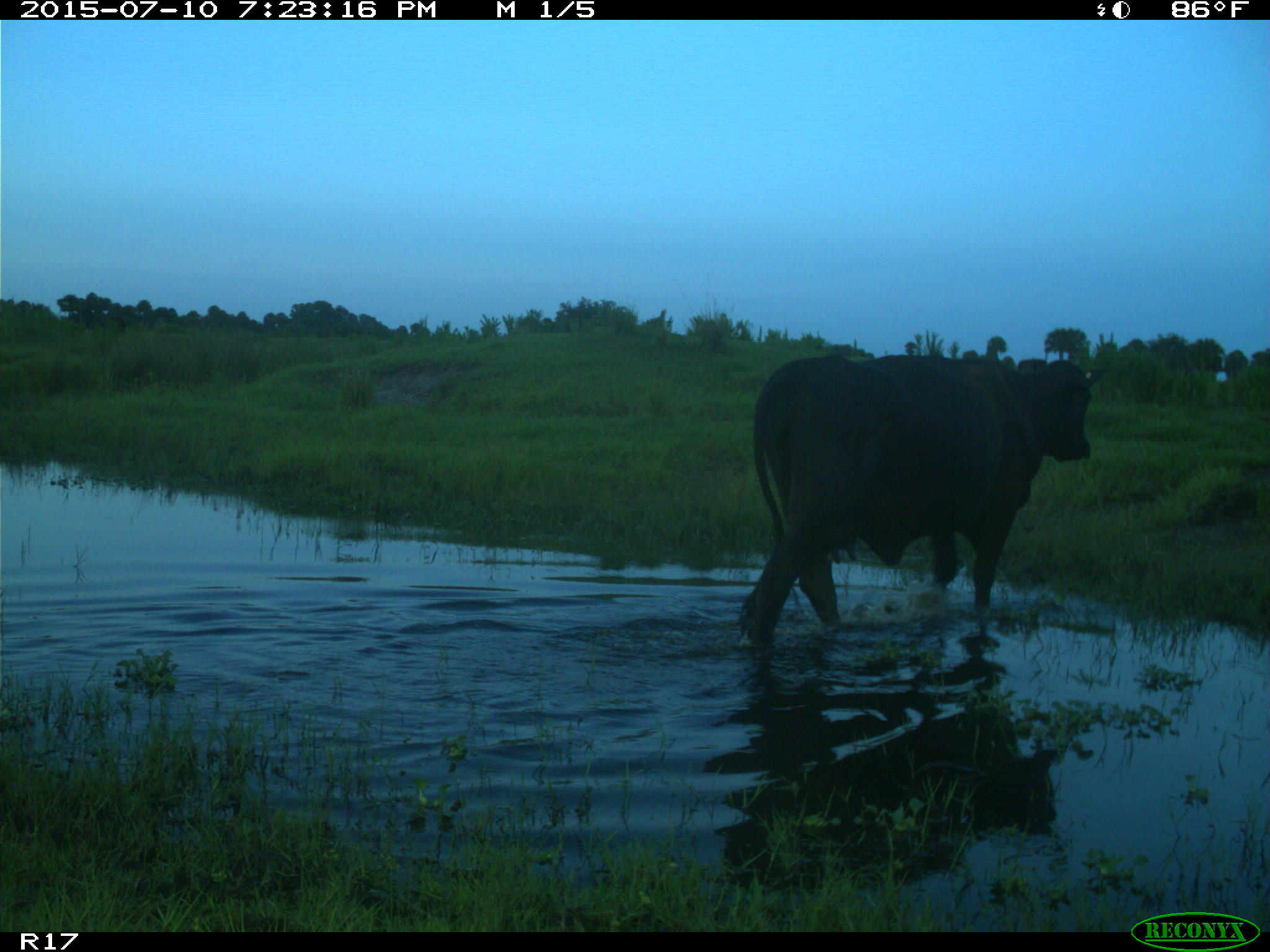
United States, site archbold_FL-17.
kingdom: Animalia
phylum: Chordata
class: Mammalia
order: Artiodactyla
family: Bovidae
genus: Bos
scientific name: Bos taurus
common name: domestic cow